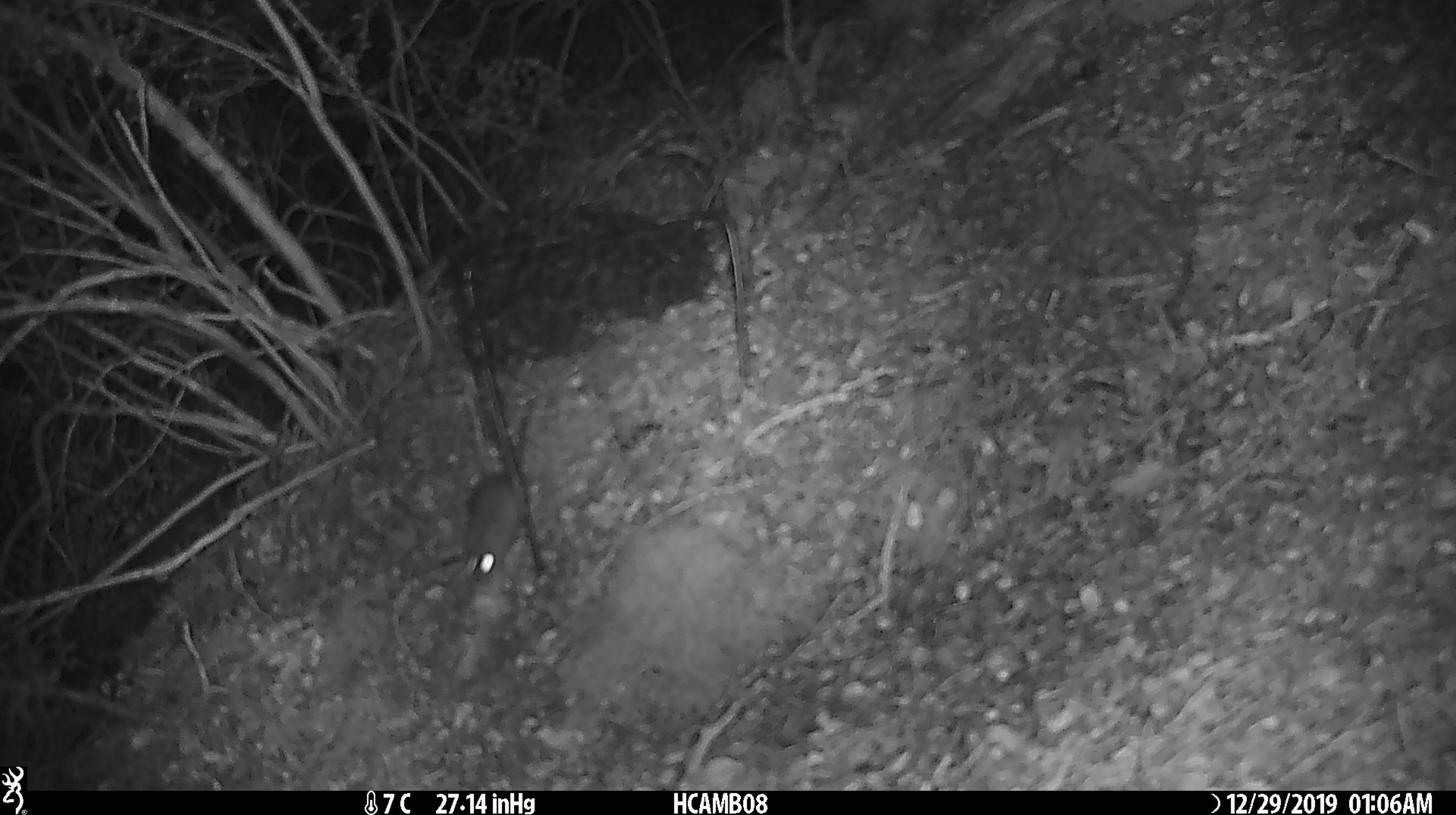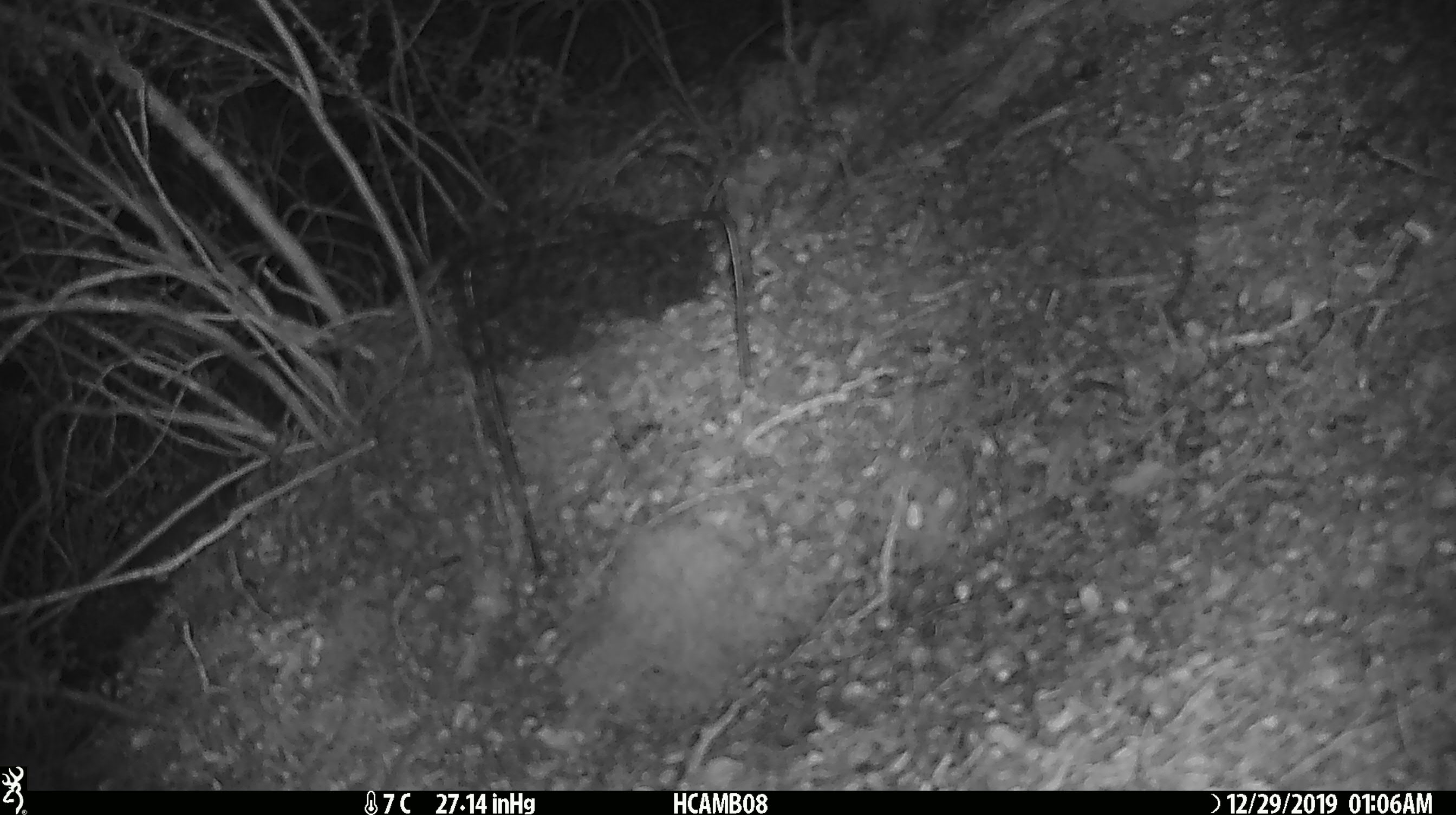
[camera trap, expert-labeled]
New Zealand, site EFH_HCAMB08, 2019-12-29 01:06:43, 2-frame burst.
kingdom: Animalia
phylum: Chordata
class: Mammalia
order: Rodentia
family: Muridae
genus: Mus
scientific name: Mus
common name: mouse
Mouse (Mus).